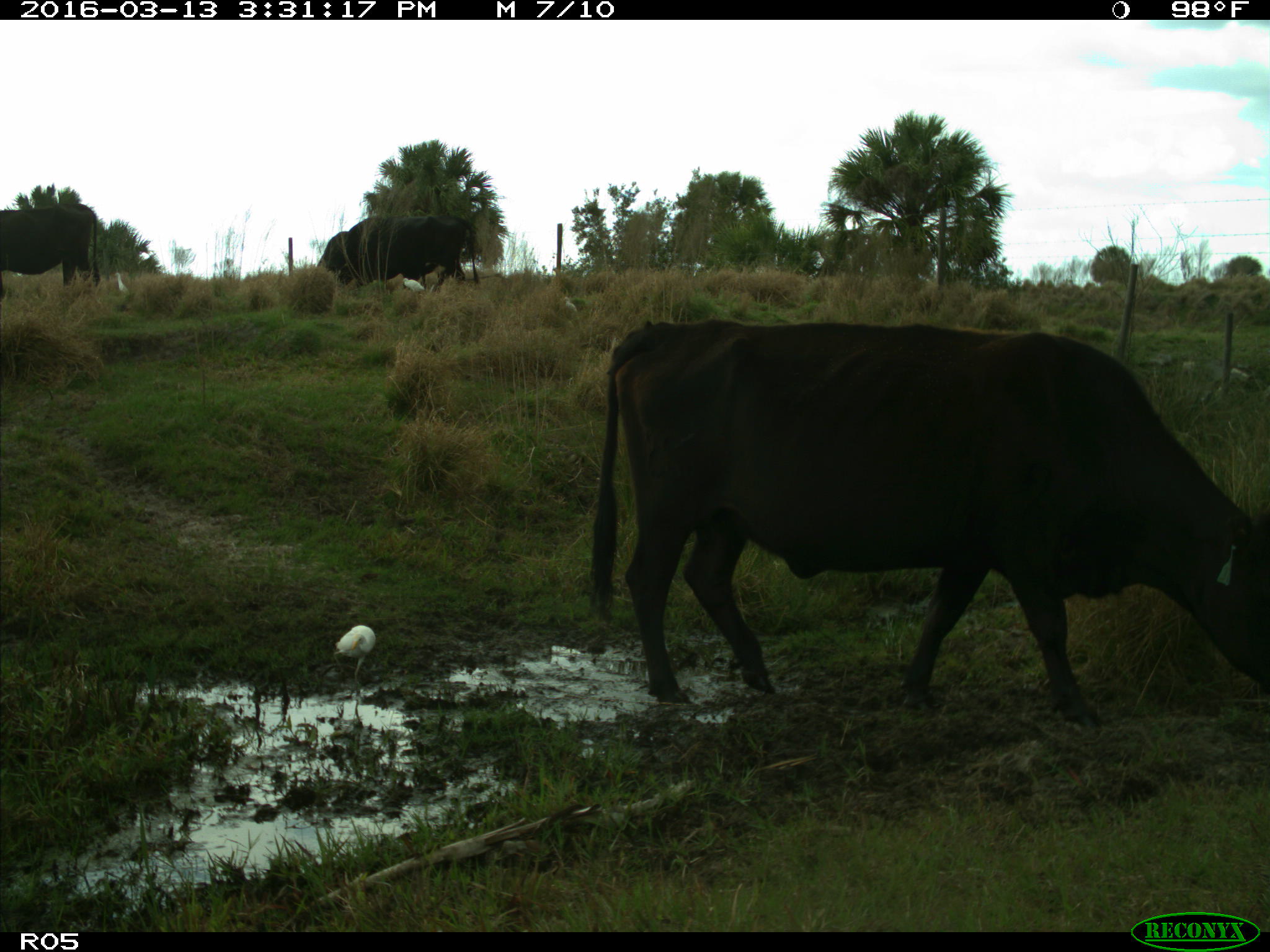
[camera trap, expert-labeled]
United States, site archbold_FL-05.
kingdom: Animalia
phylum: Chordata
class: Mammalia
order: Artiodactyla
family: Bovidae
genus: Bos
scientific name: Bos taurus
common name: domestic cow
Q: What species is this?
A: Bos taurus (domestic cow).